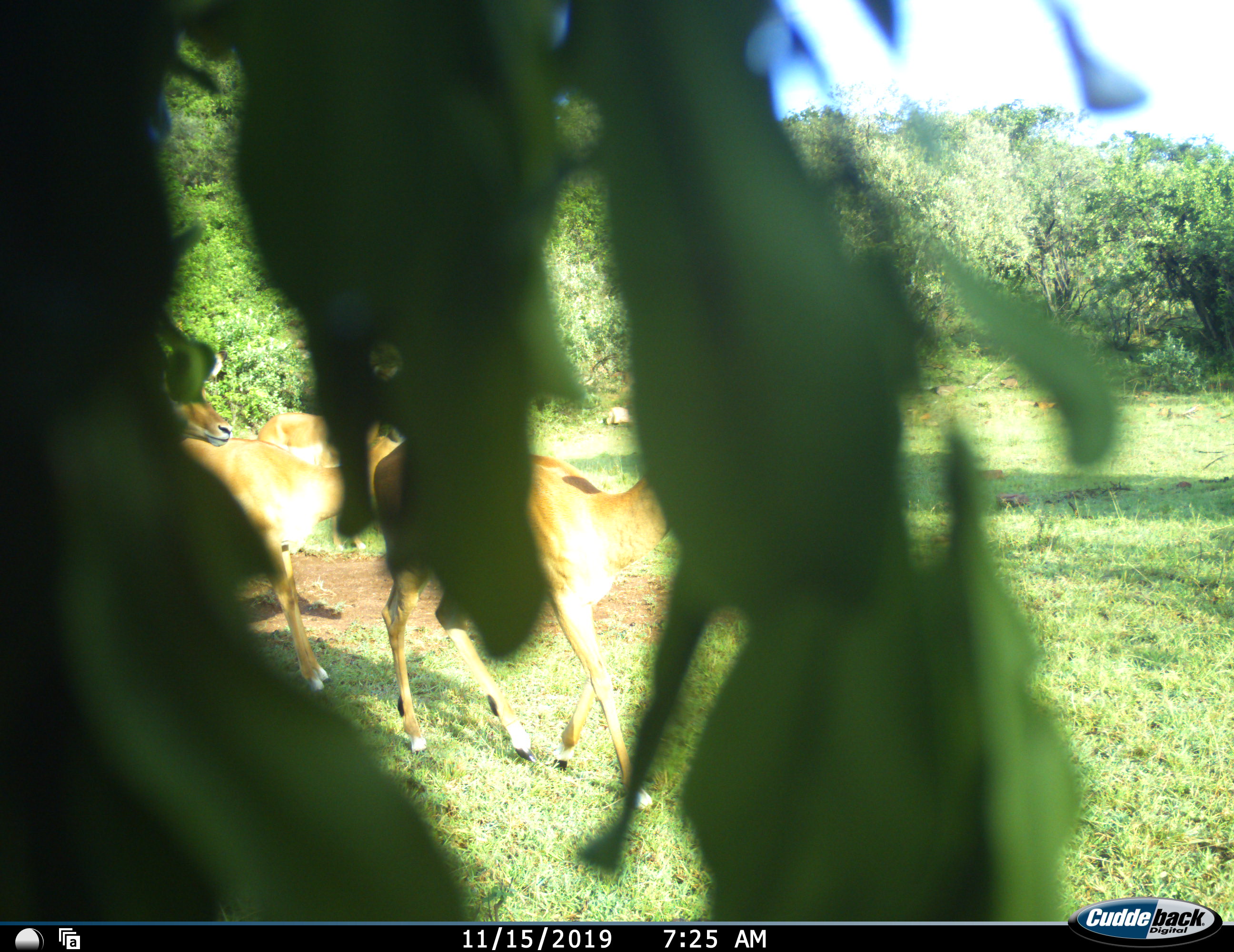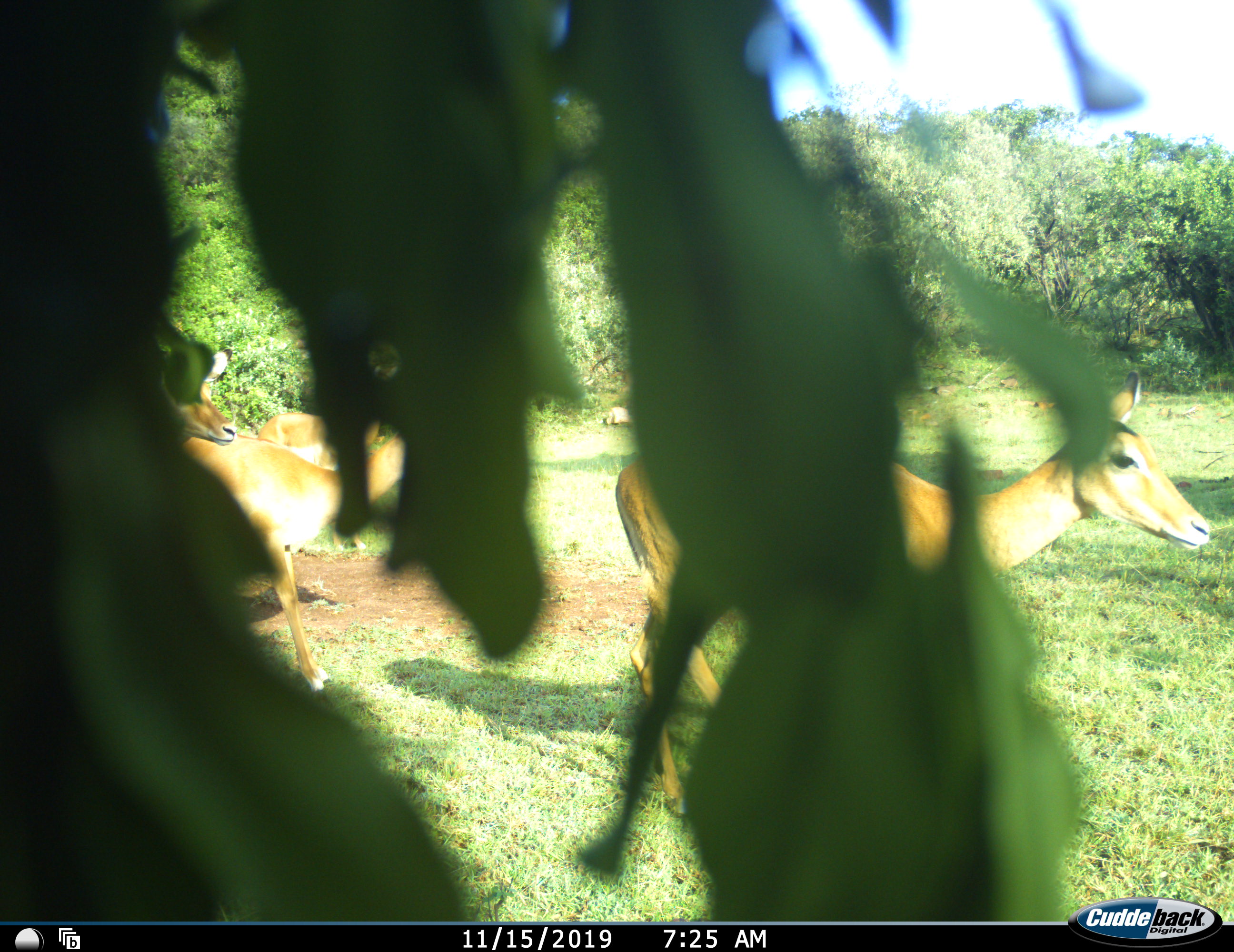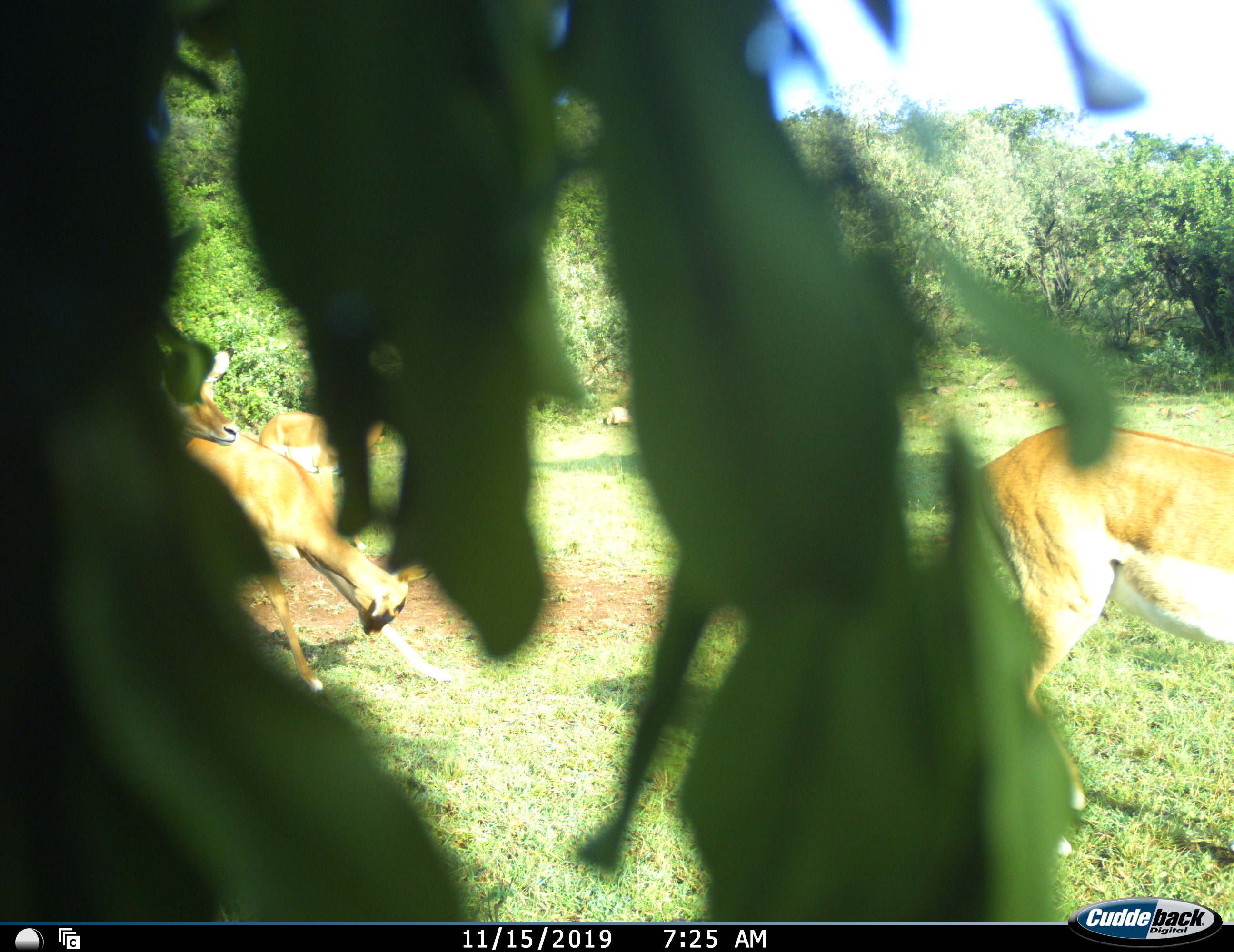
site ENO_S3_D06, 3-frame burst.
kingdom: Animalia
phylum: Chordata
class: Mammalia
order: Artiodactyla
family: Bovidae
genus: Aepyceros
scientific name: Aepyceros melampus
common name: impala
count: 4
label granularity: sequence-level